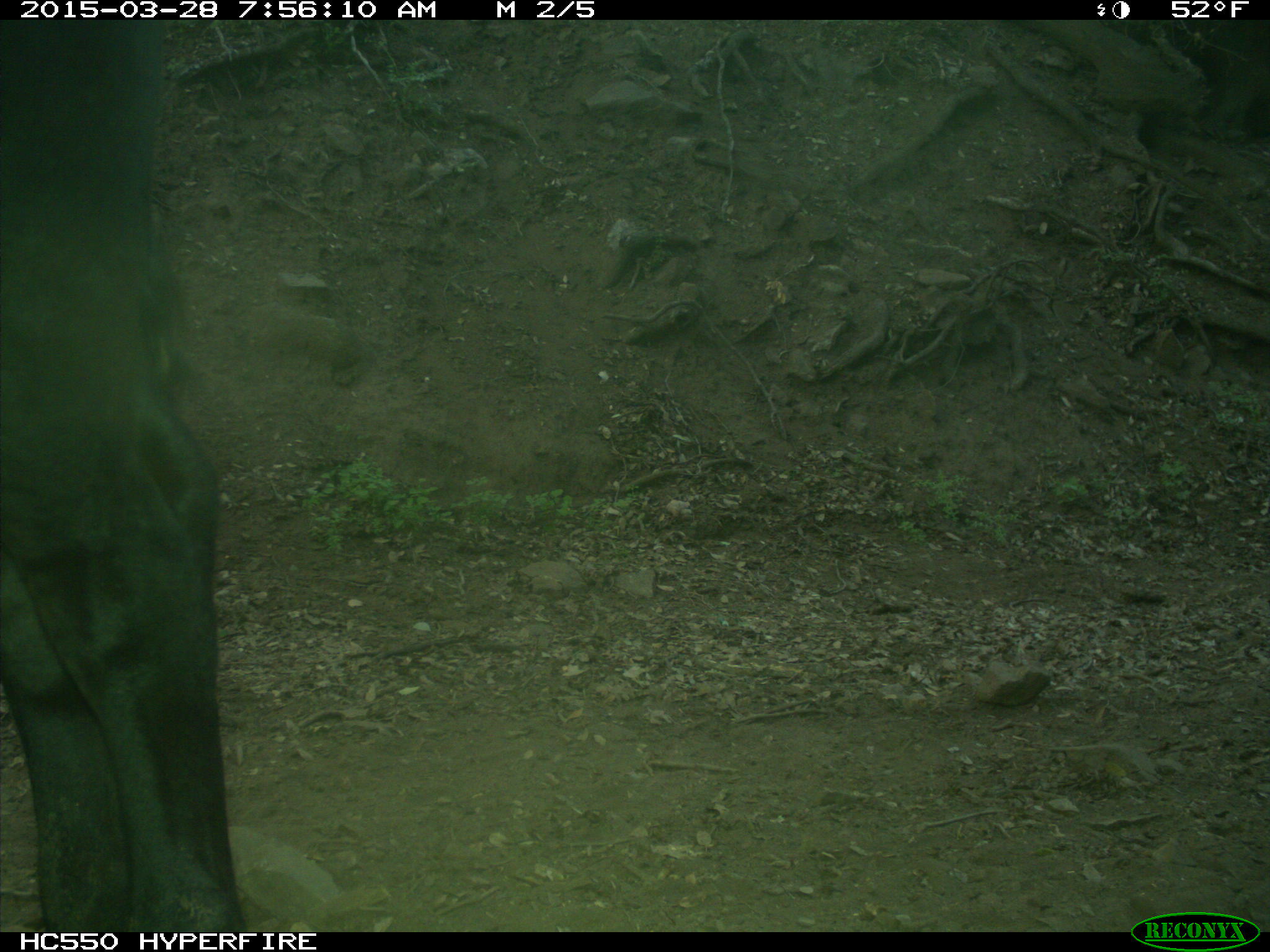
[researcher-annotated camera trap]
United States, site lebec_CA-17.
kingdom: Animalia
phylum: Chordata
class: Mammalia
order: Artiodactyla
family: Bovidae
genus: Bos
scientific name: Bos taurus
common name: domestic cow